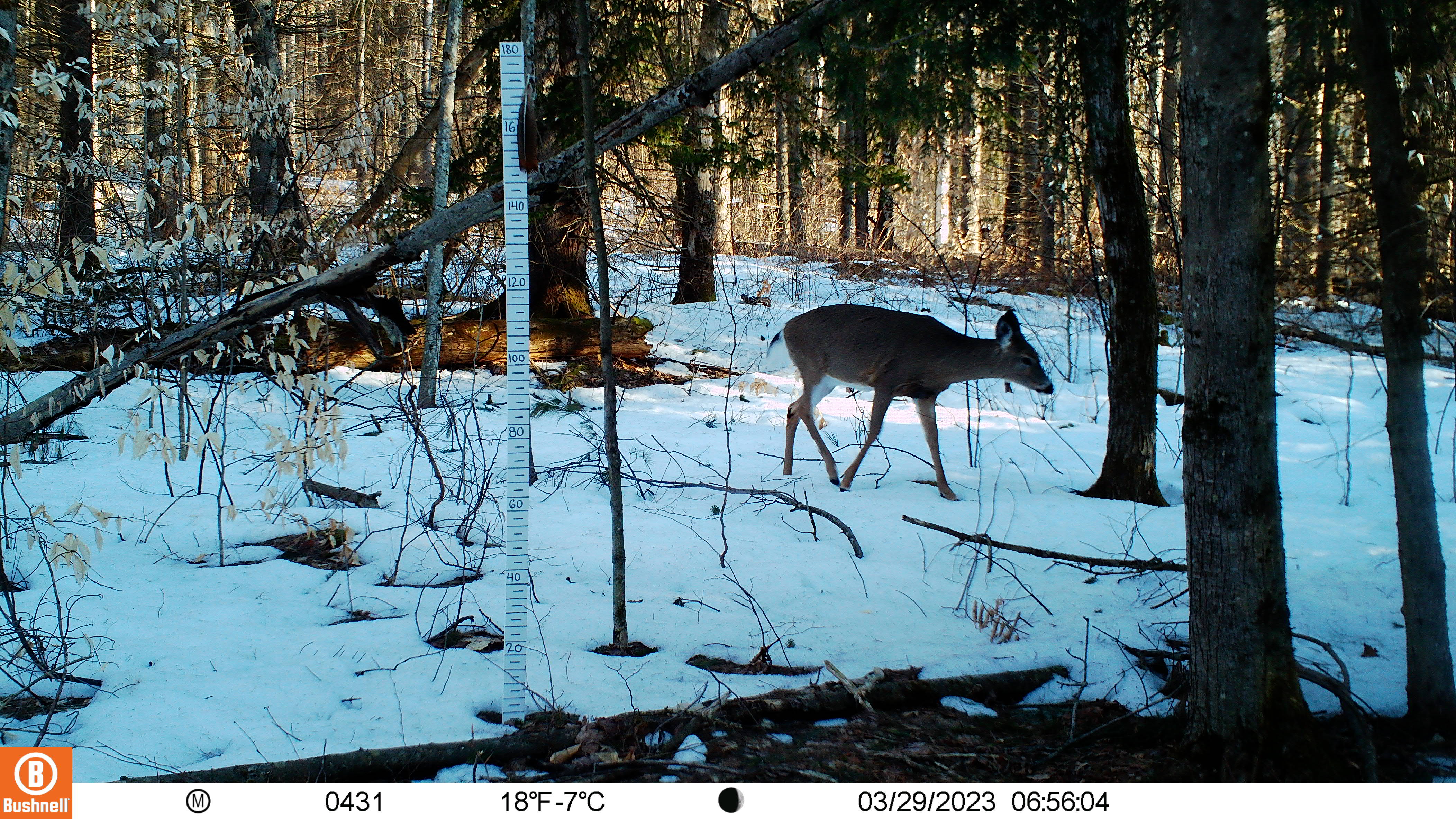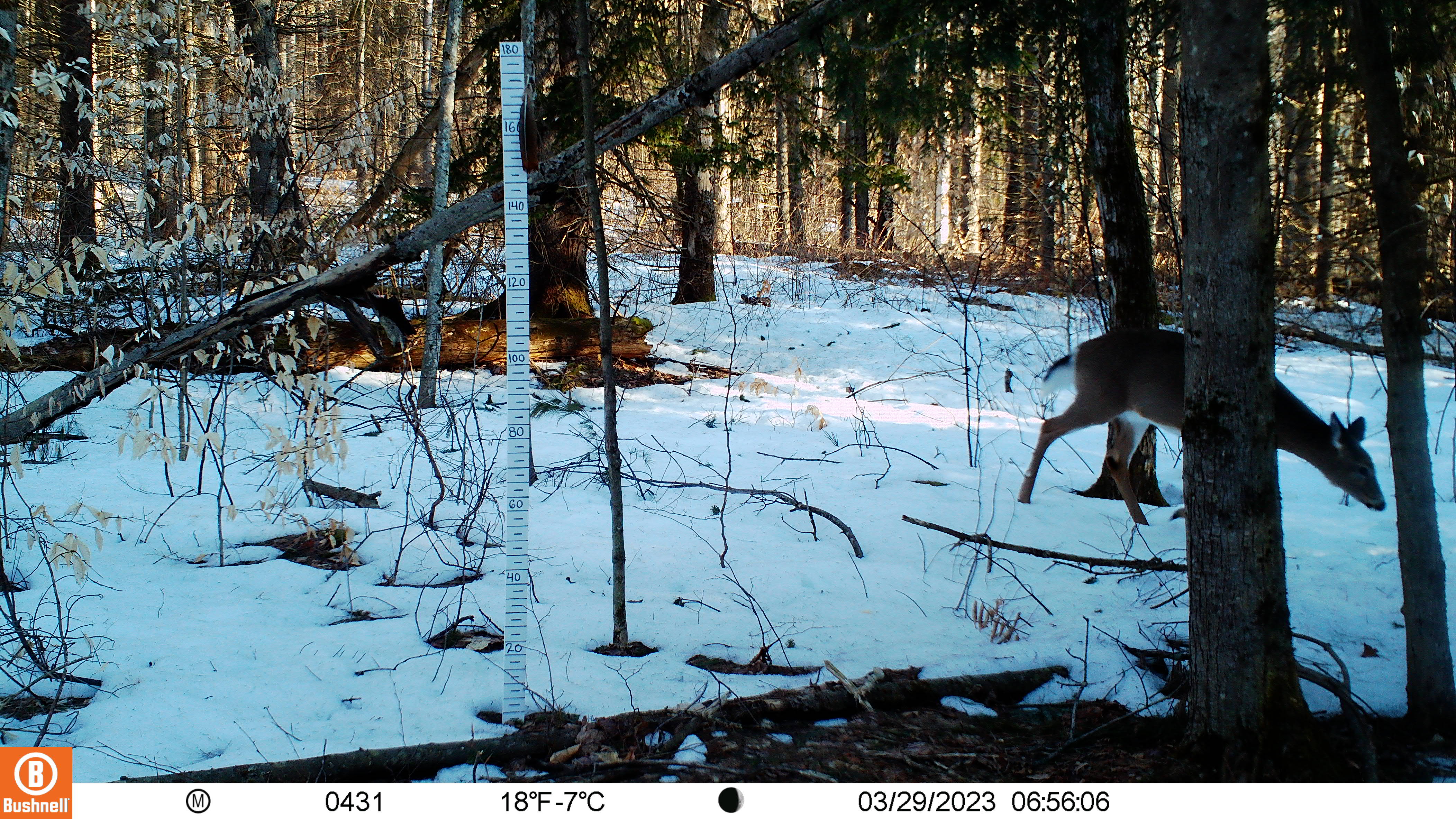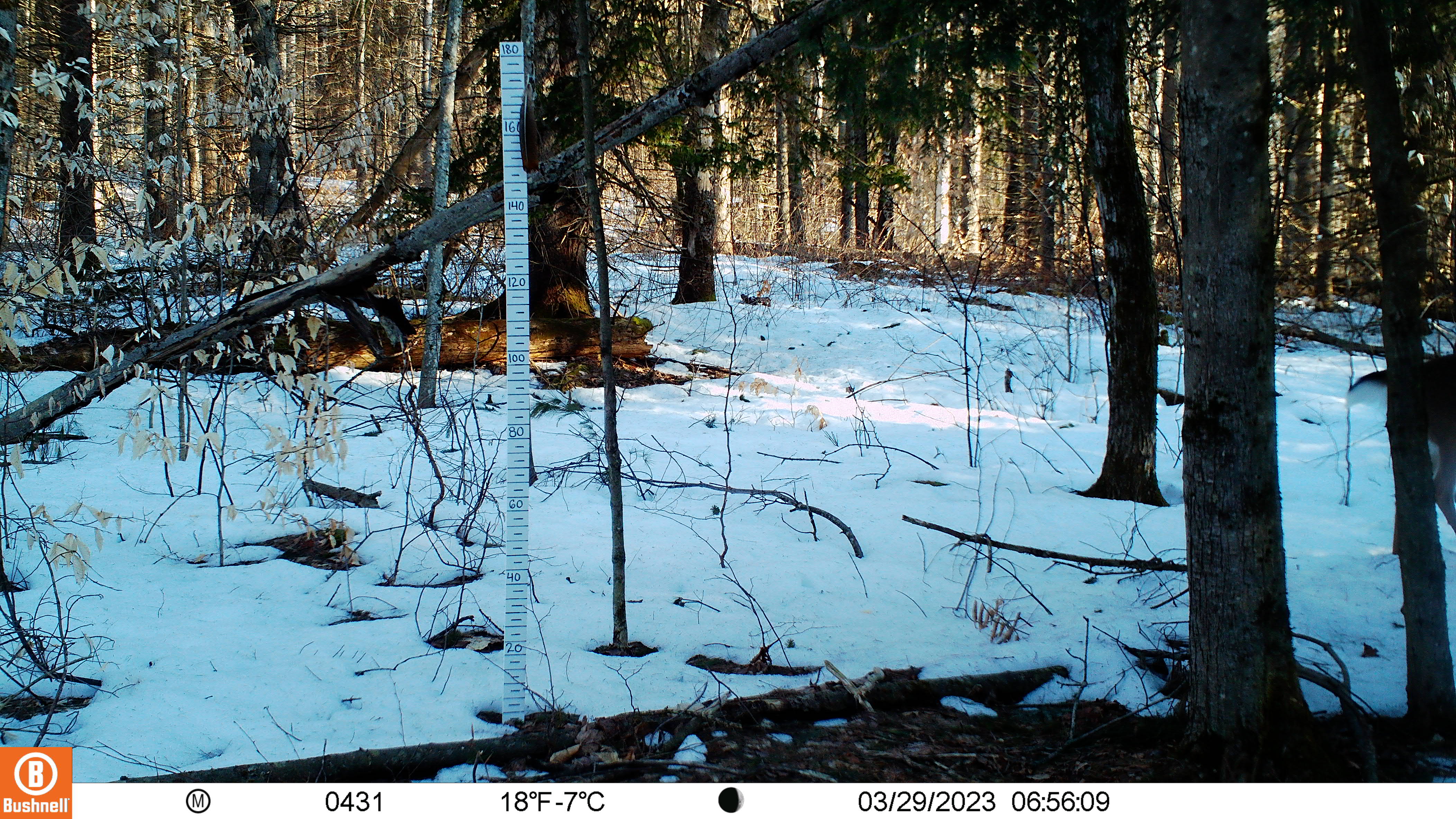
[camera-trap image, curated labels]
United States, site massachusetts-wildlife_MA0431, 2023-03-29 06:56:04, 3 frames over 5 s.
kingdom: Animalia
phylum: Chordata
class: Mammalia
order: Artiodactyla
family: Cervidae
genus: Odocoileus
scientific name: Odocoileus virginianus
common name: white-tailed deer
White-tailed deer (Odocoileus virginianus).